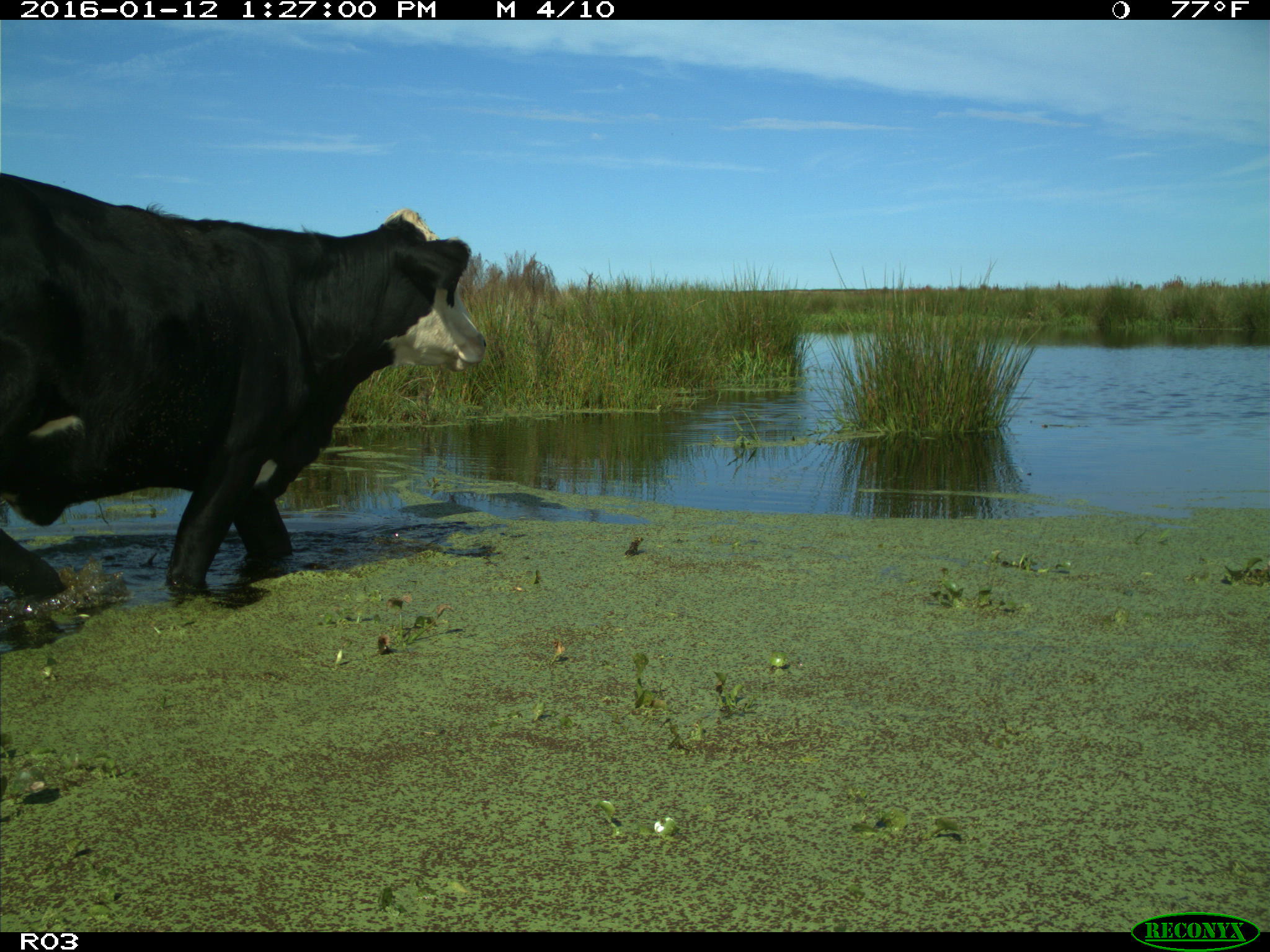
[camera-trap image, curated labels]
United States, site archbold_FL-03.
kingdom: Animalia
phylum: Chordata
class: Mammalia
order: Artiodactyla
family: Bovidae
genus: Bos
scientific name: Bos taurus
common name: domestic cow